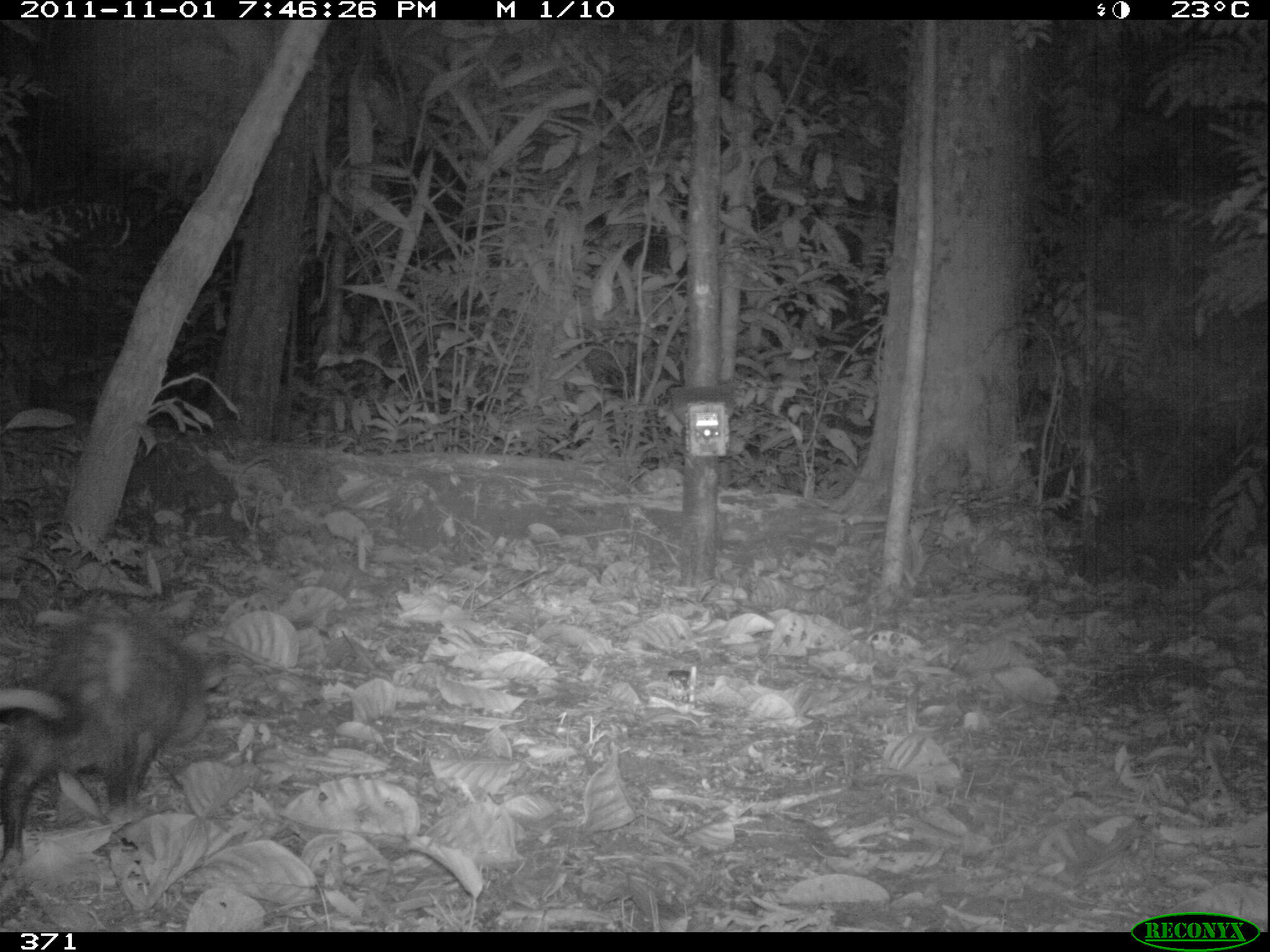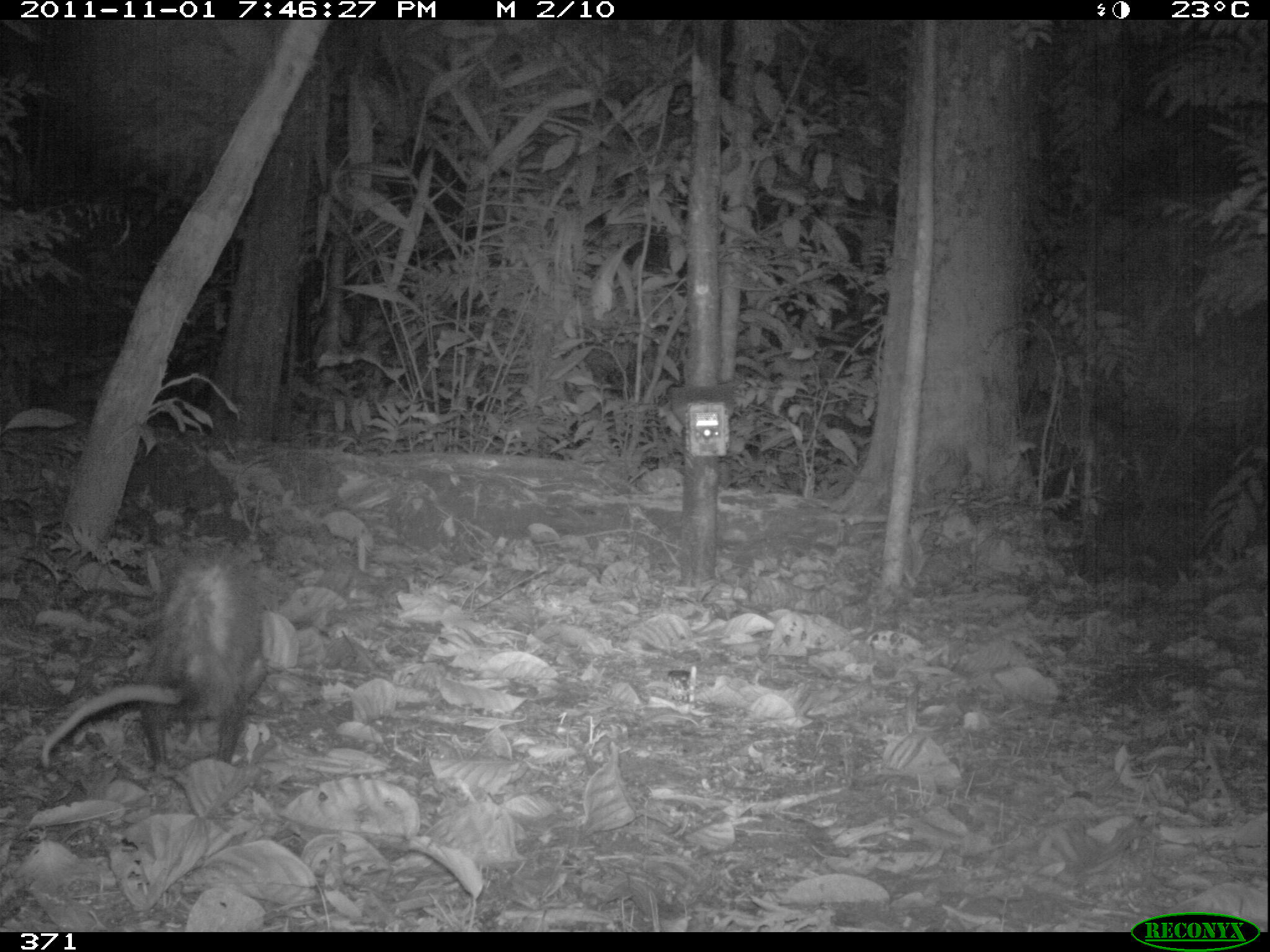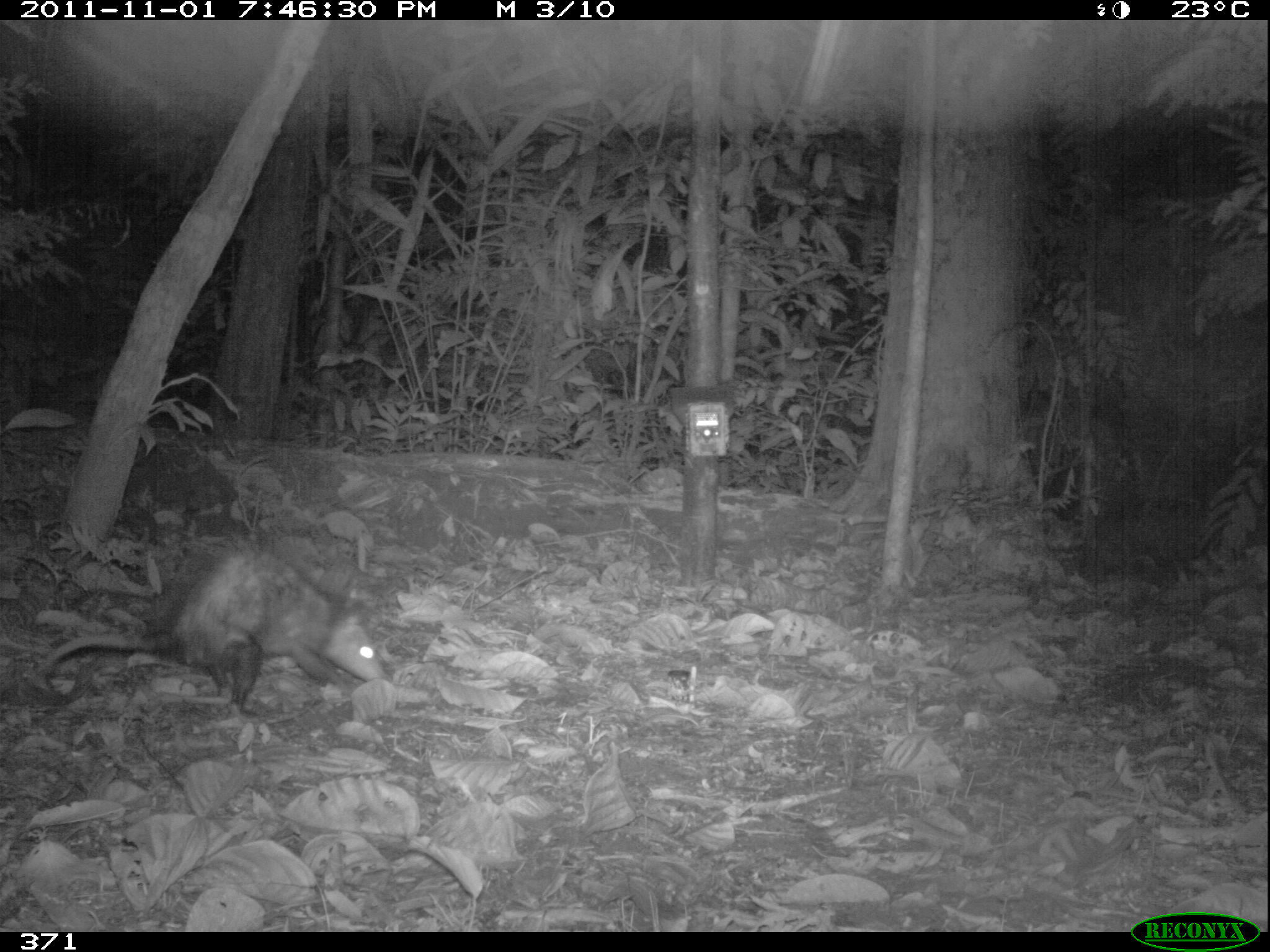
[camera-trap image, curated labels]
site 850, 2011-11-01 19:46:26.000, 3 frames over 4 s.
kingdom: Animalia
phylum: Chordata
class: Mammalia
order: Didelphimorphia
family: Didelphidae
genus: Didelphis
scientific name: Didelphis marsupialis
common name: southern opossum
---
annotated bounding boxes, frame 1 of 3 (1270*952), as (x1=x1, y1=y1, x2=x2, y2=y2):
didelphis marsupialis: (x1=0, y1=605, x2=207, y2=879)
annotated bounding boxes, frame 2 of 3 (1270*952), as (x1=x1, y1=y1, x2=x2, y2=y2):
didelphis marsupialis: (x1=41, y1=545, x2=280, y2=773)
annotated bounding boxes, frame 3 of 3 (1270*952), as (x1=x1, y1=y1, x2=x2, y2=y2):
didelphis marsupialis: (x1=41, y1=549, x2=392, y2=717)